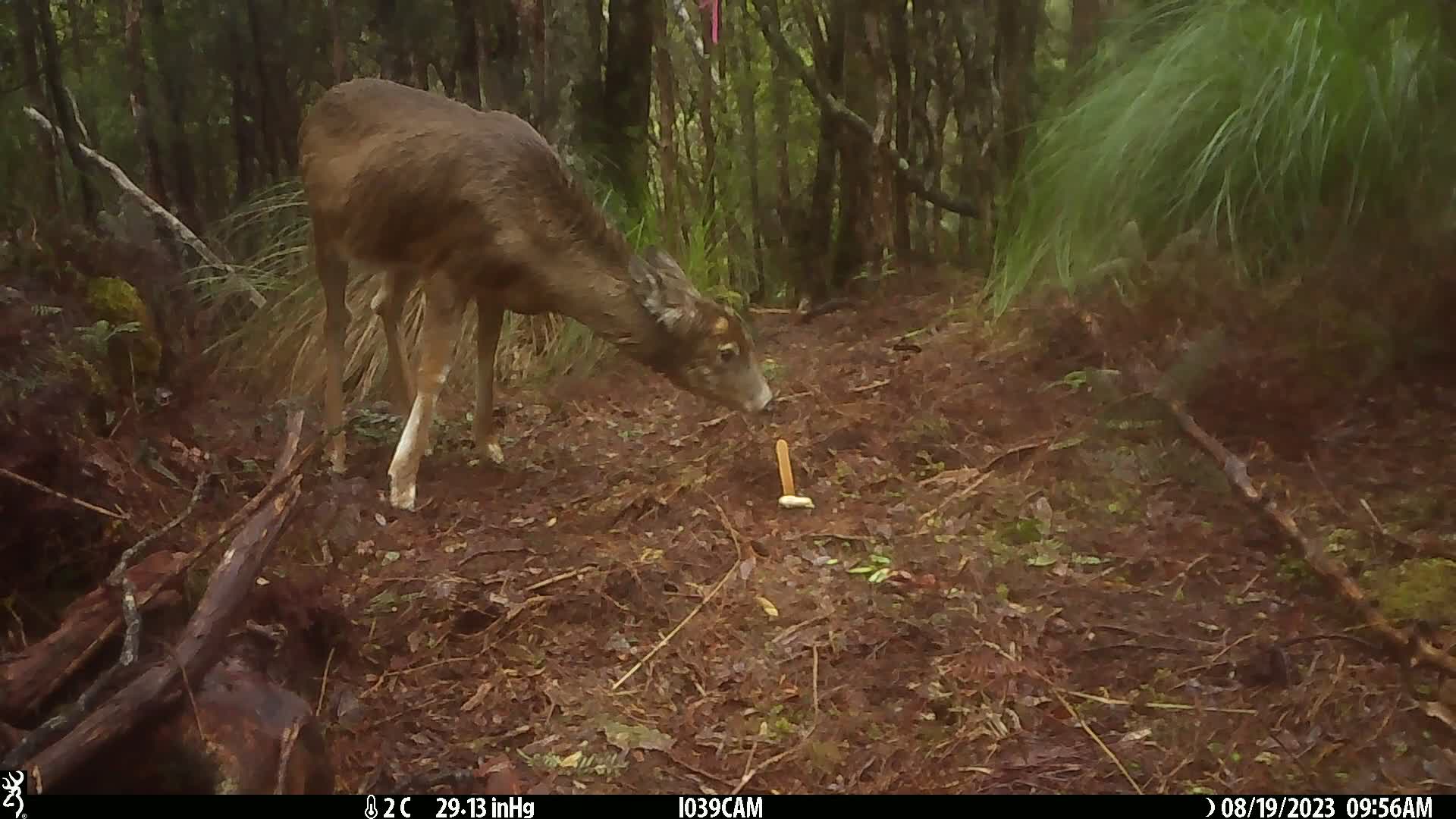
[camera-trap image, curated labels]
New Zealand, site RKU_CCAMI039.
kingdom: Animalia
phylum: Chordata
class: Mammalia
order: Artiodactyla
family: Cervidae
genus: Odocoileus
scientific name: Odocoileus virginianus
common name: white-tailed deer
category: white tailed deer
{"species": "white tailed deer (white-tailed deer) (Odocoileus virginianus)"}